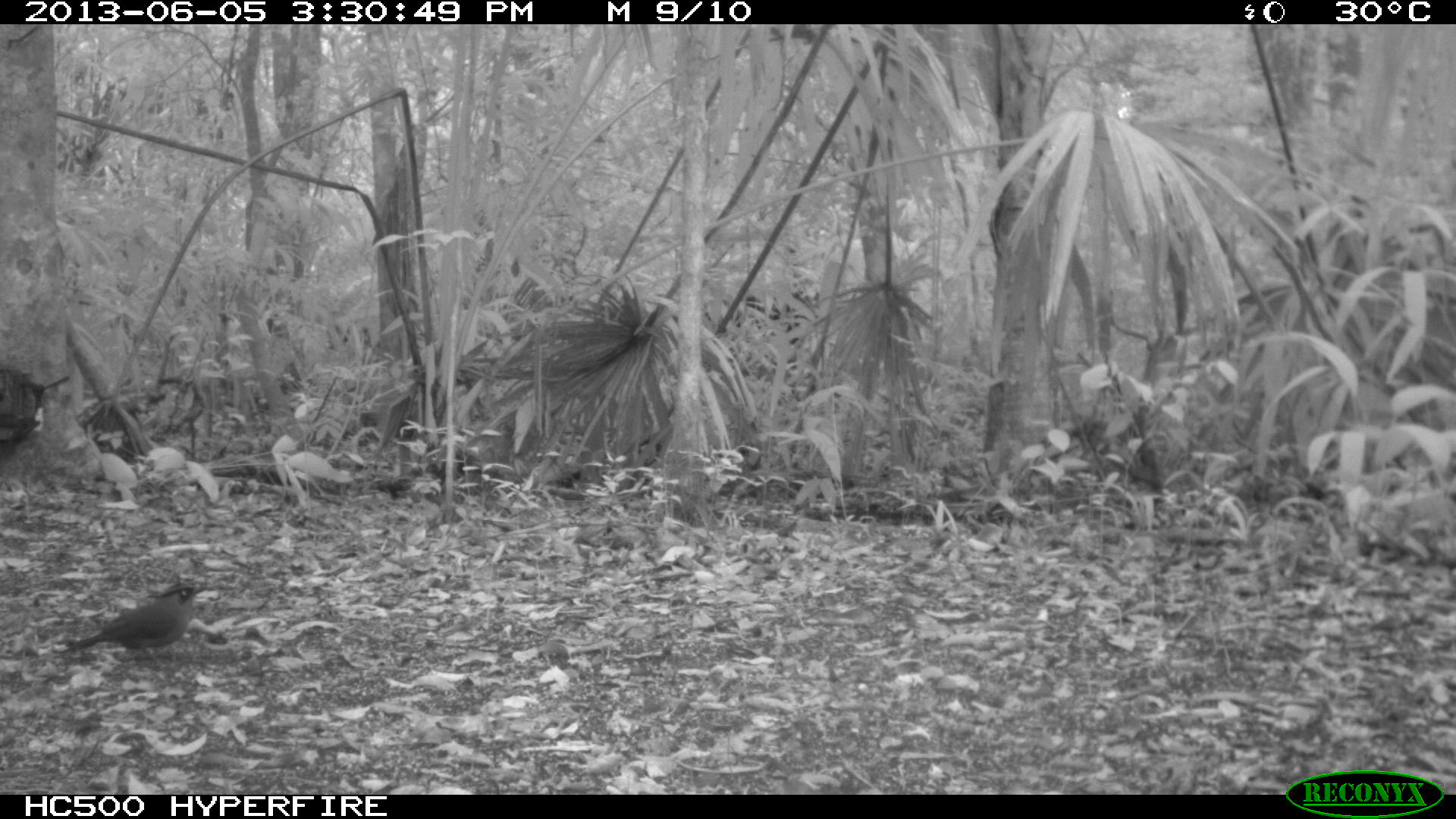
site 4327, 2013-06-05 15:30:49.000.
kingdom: Animalia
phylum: Chordata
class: Aves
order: Coraciiformes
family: Momotidae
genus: Momotus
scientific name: Momotus momota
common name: amazonian motmot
Momotus momota (amazonian motmot), count 1.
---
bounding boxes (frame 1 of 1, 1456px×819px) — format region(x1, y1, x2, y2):
momotus momota: region(54, 575, 208, 660)